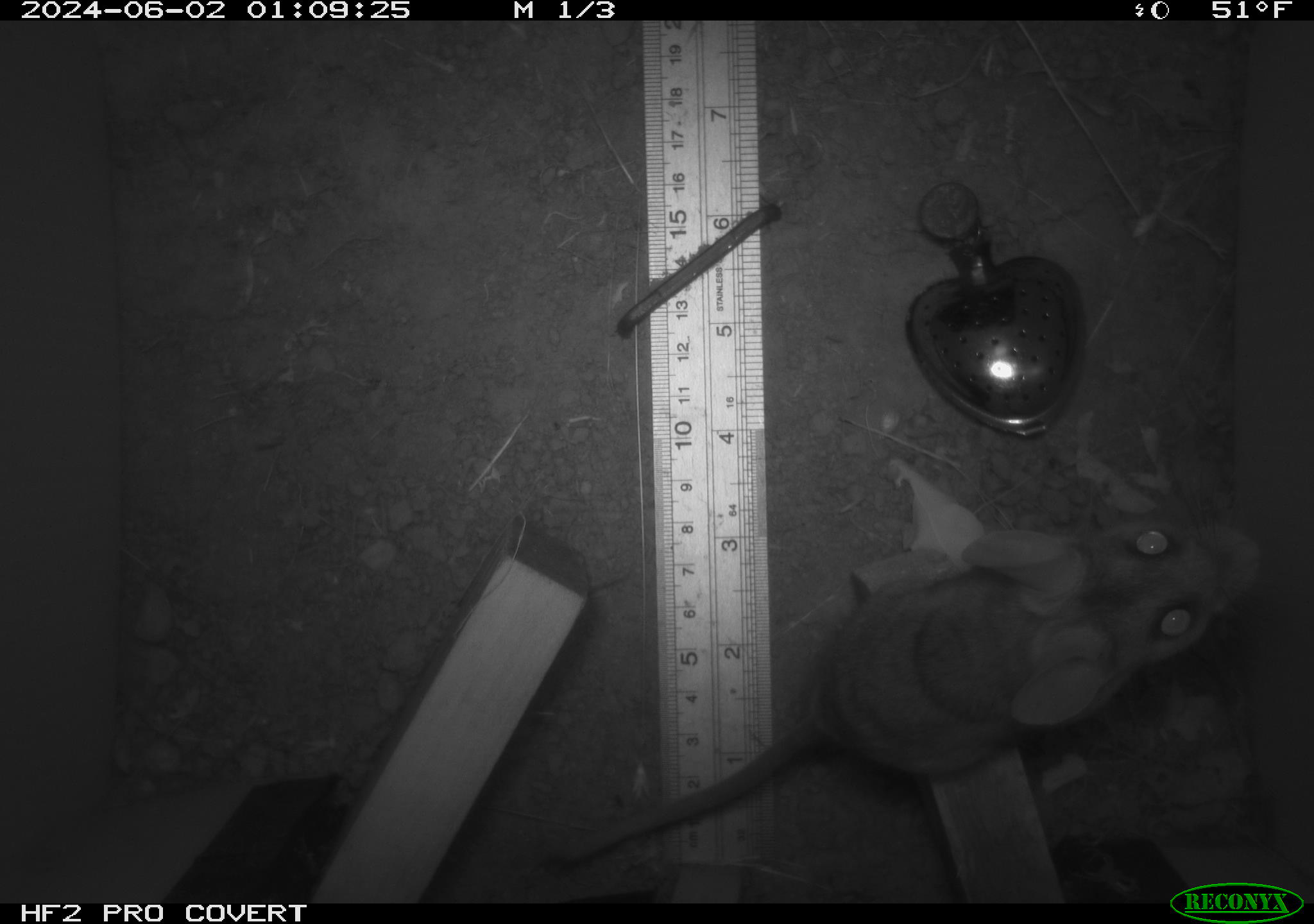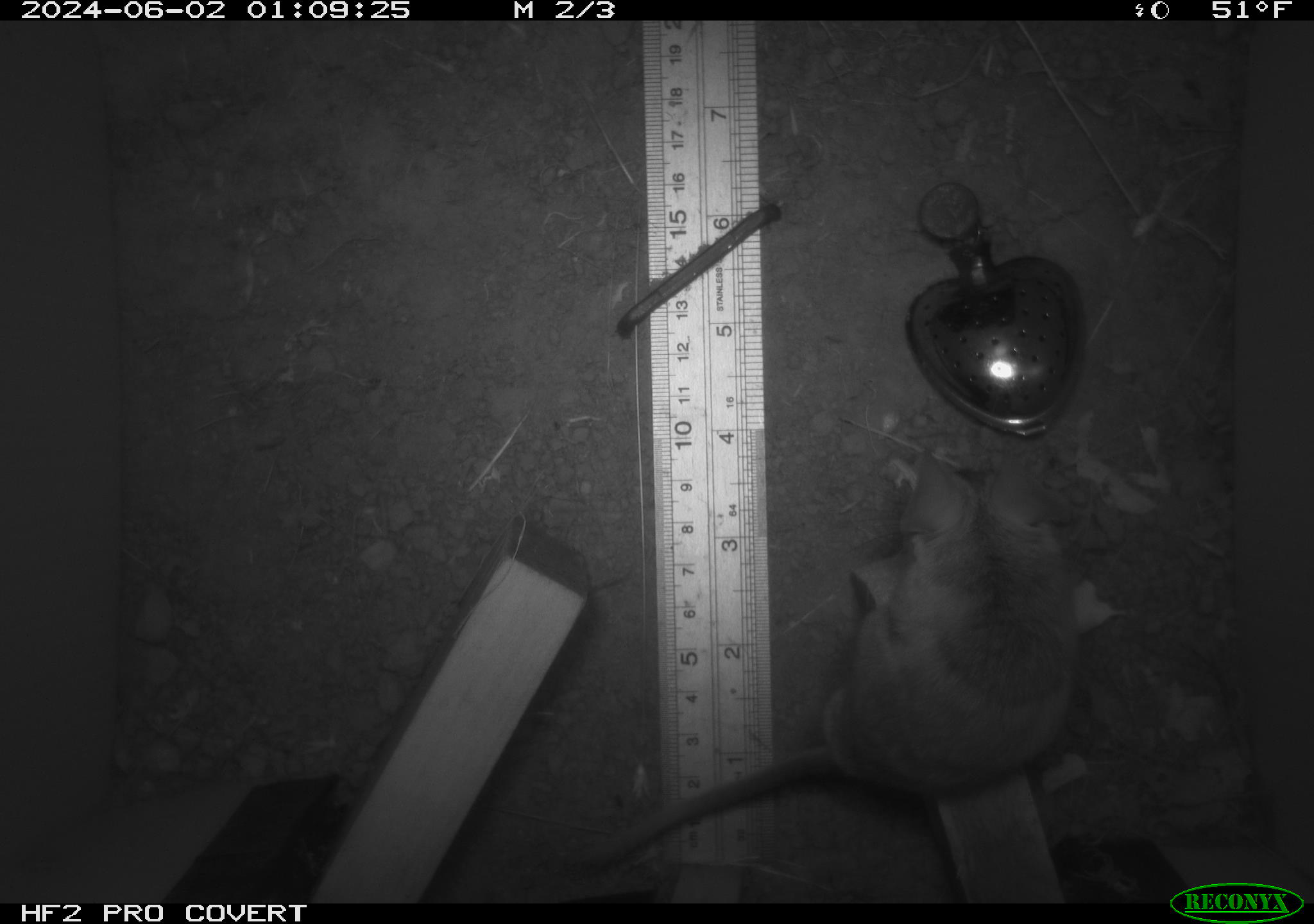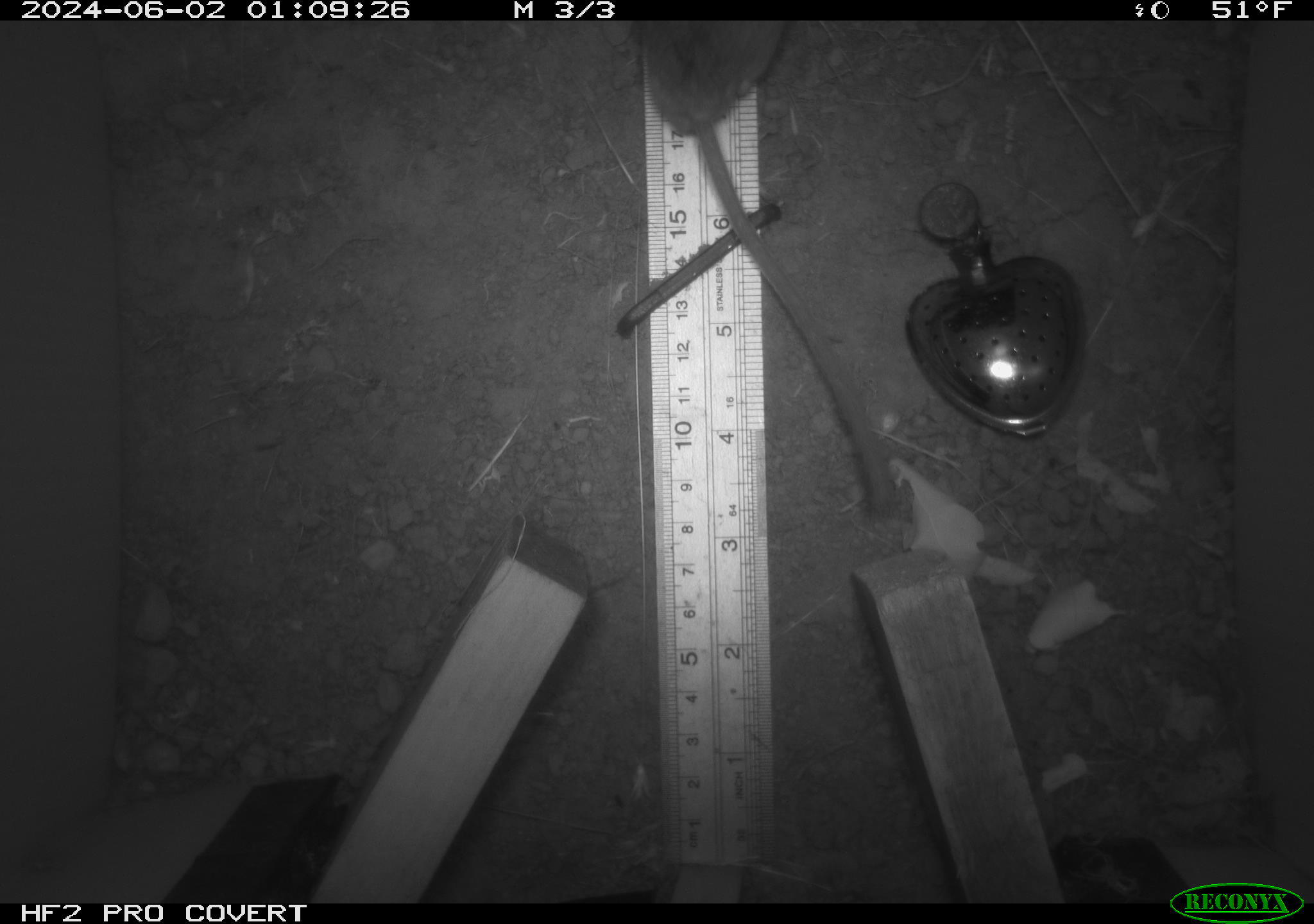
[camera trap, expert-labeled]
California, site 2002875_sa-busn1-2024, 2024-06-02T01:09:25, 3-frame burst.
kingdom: Animalia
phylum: Chordata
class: Mammalia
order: Rodentia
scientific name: Rodentia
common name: rodent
Rodent (Rodentia).